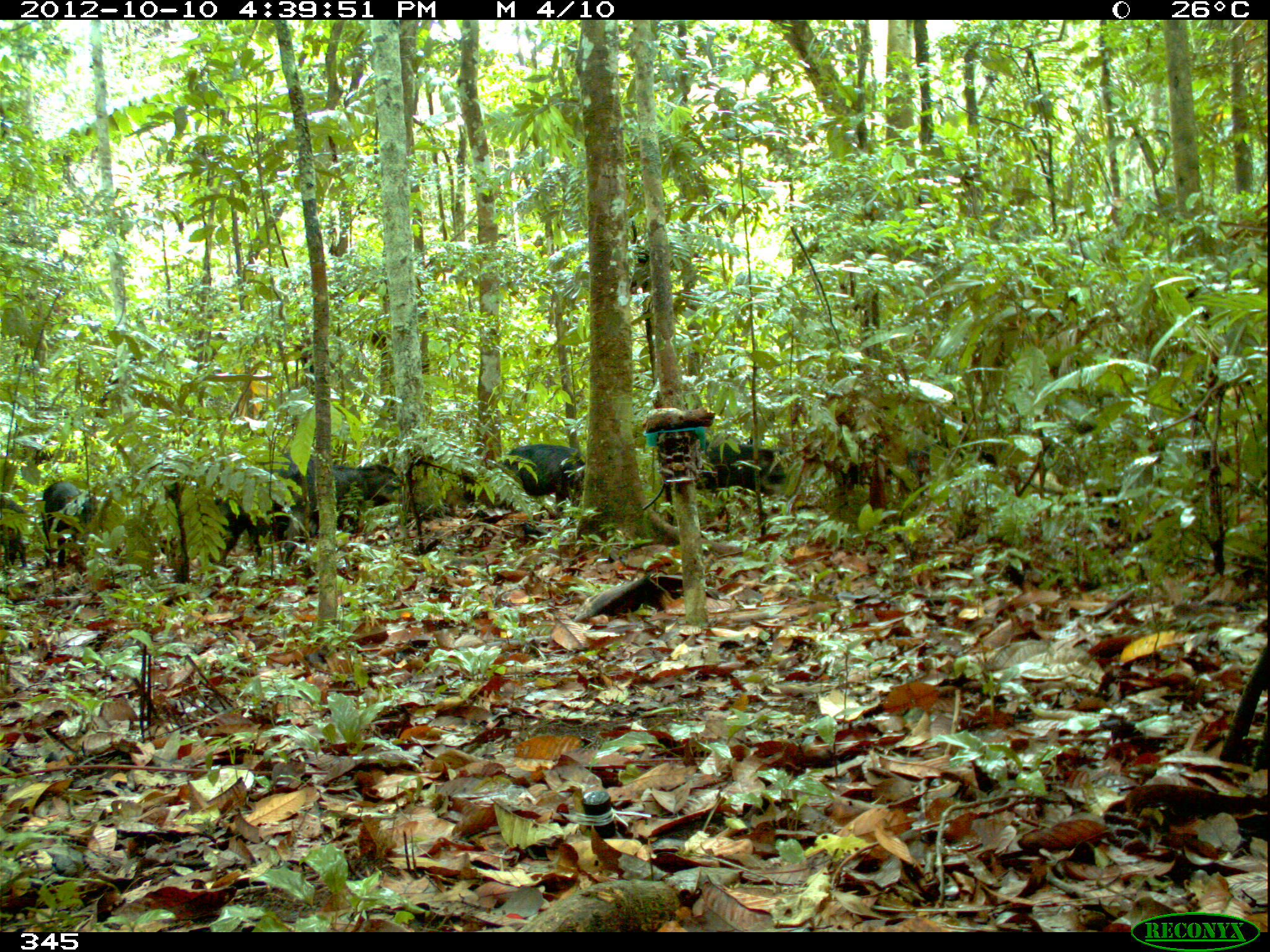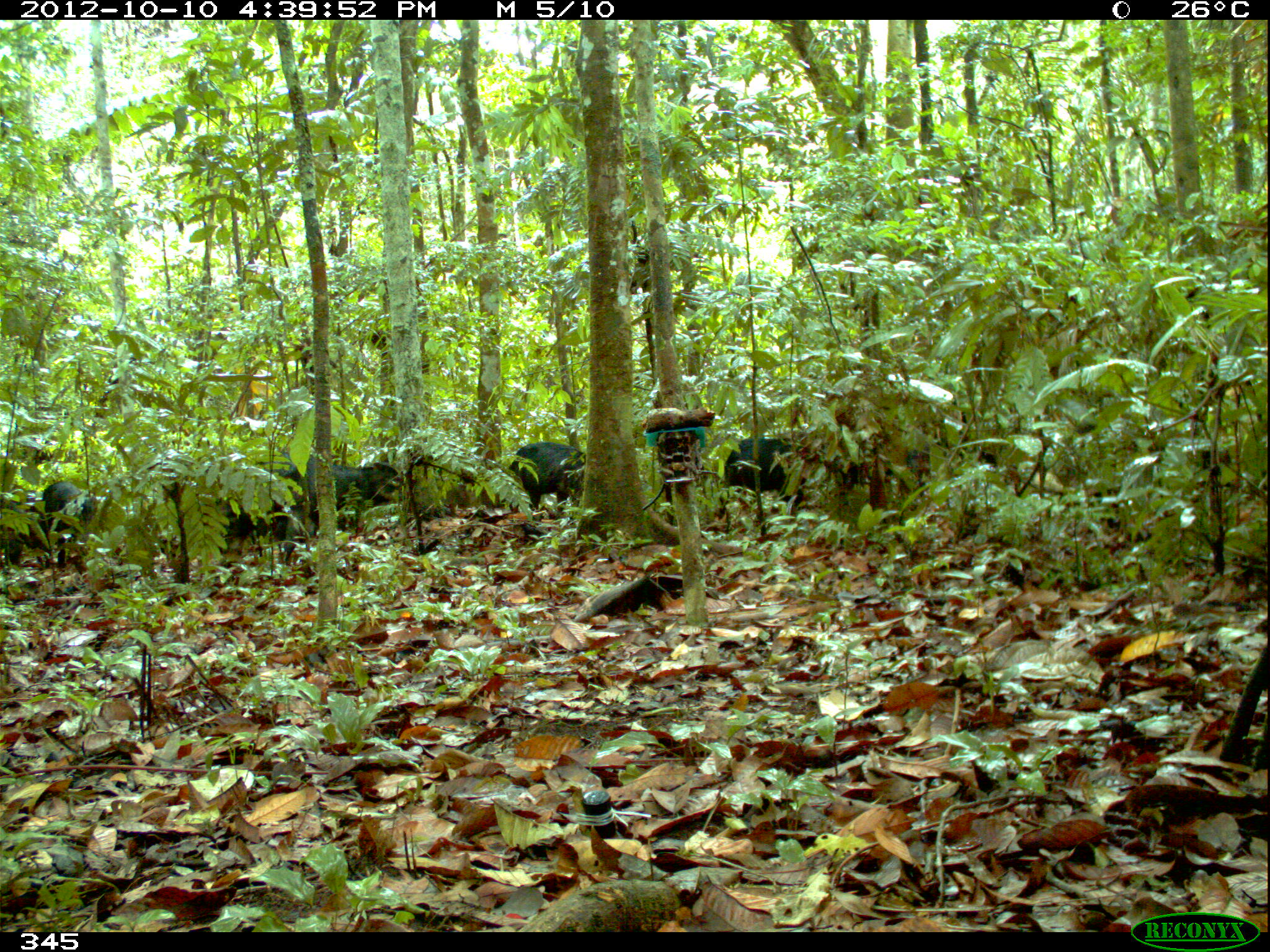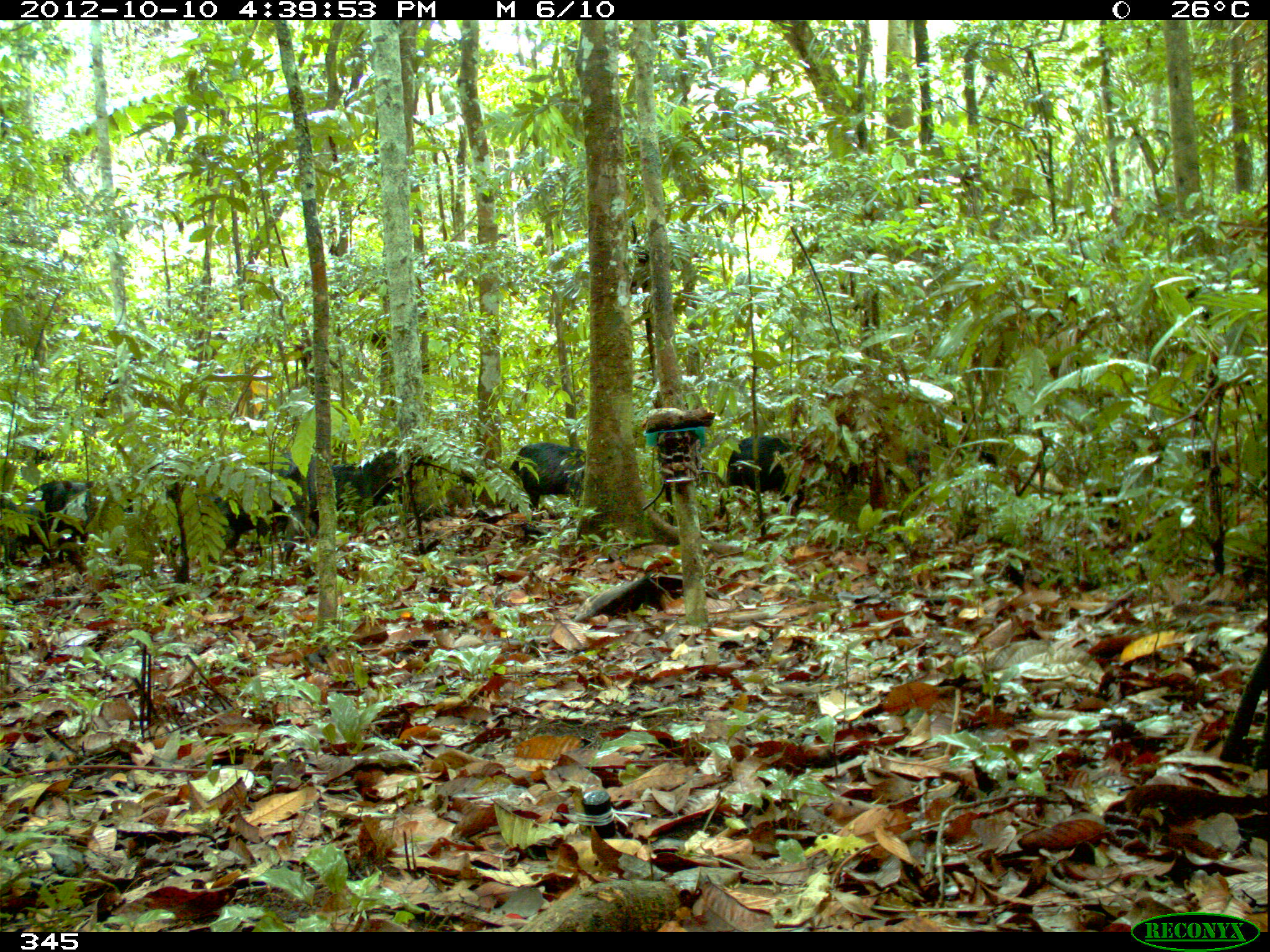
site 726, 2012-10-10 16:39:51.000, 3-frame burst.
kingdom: Animalia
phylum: Chordata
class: Mammalia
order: Artiodactyla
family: Tayassuidae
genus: Tayassu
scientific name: Tayassu pecari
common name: white-lipped peccary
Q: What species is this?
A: Tayassu pecari (white-lipped peccary).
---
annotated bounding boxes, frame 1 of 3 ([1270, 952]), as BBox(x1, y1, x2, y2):
tayassu pecari: BBox(307, 462, 402, 538); BBox(498, 444, 586, 519); BBox(258, 452, 309, 566); BBox(41, 481, 100, 569); BBox(694, 444, 788, 496); BBox(211, 488, 263, 566); BBox(0, 494, 28, 568)